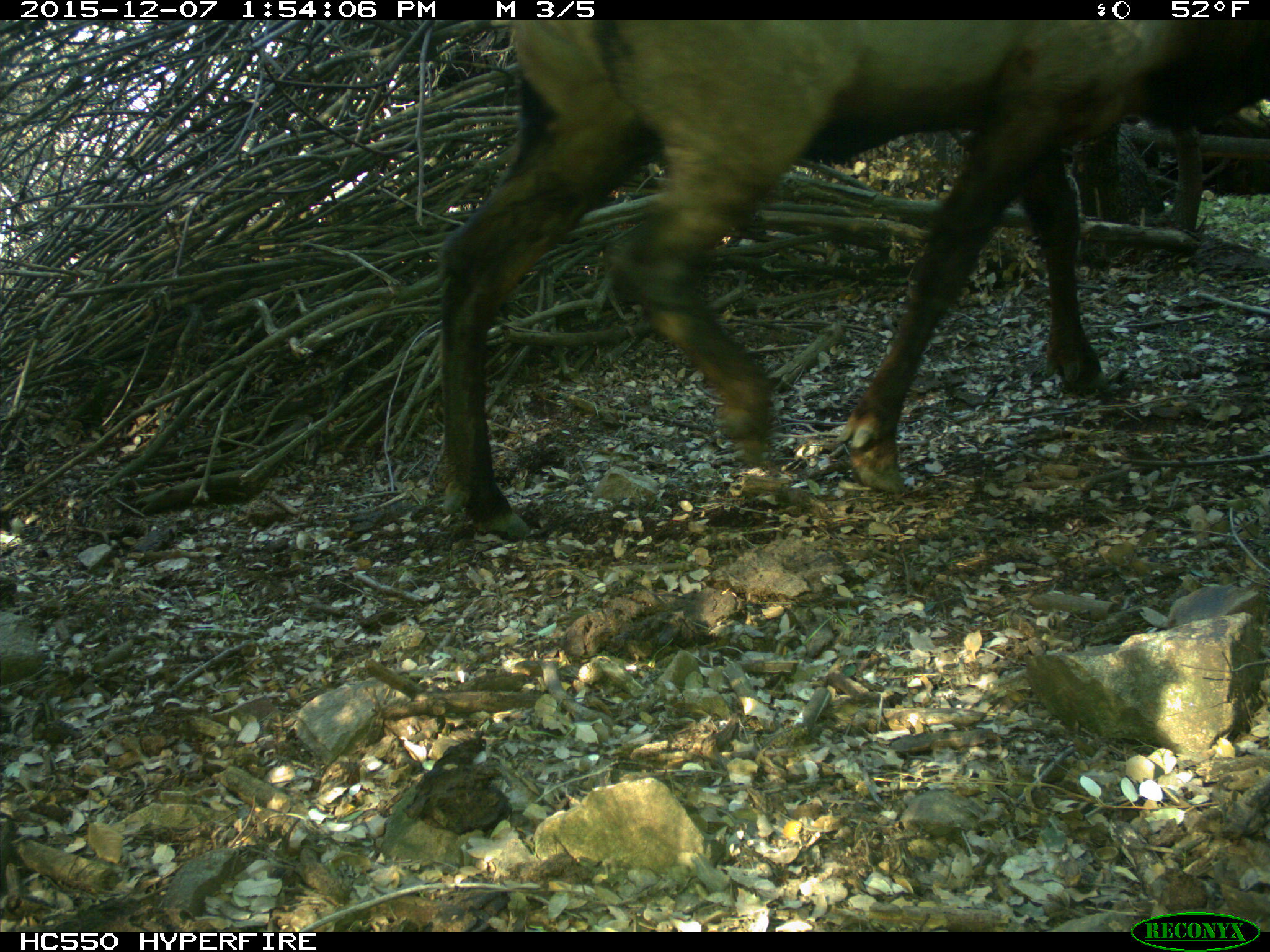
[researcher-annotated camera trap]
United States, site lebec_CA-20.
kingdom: Animalia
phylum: Chordata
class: Mammalia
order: Artiodactyla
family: Cervidae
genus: Cervus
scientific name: Cervus canadensis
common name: elk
Cervus canadensis (elk).